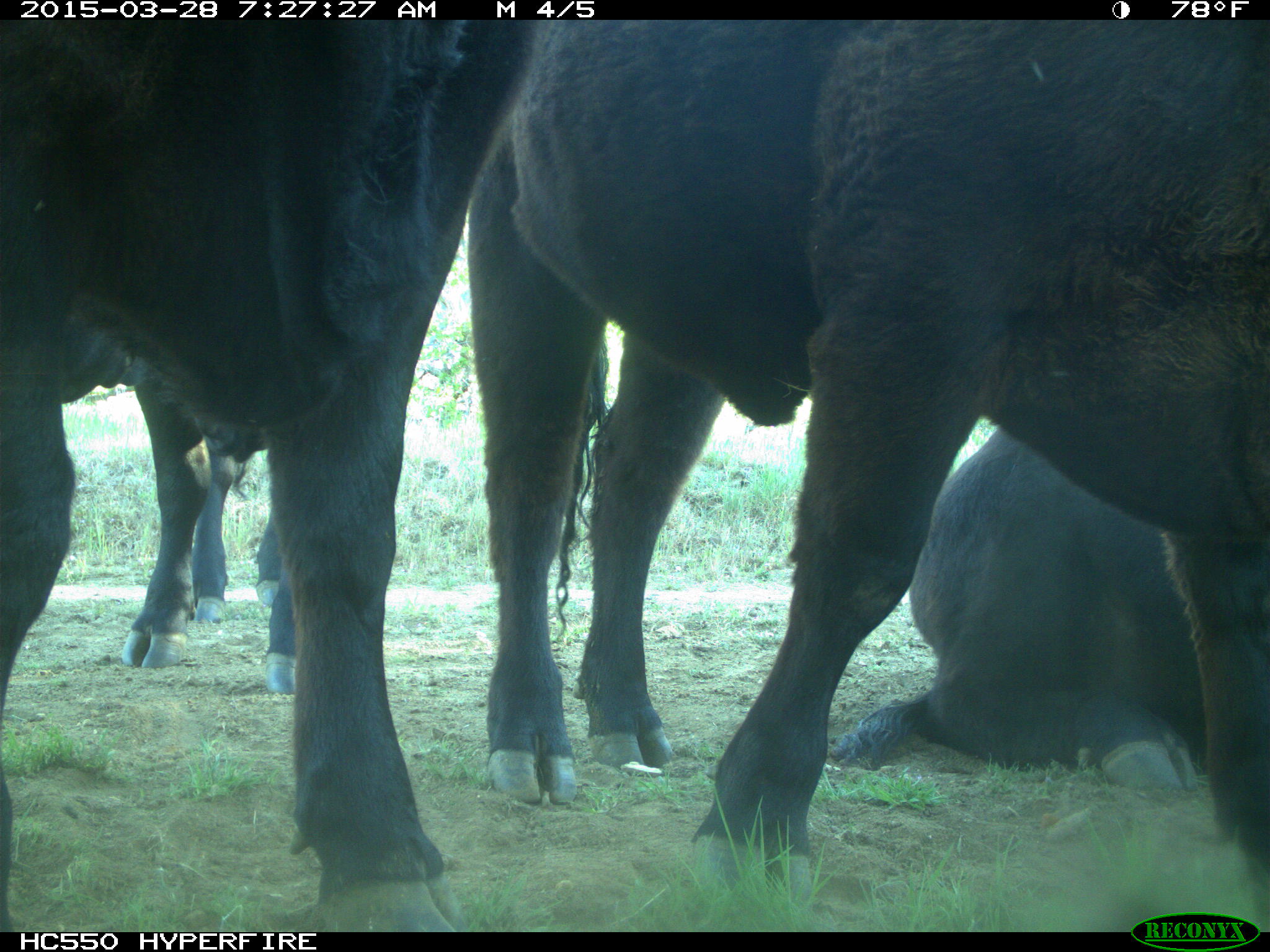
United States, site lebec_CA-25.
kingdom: Animalia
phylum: Chordata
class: Mammalia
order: Artiodactyla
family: Bovidae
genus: Bos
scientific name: Bos taurus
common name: domestic cow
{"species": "Bos taurus (domestic cow)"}